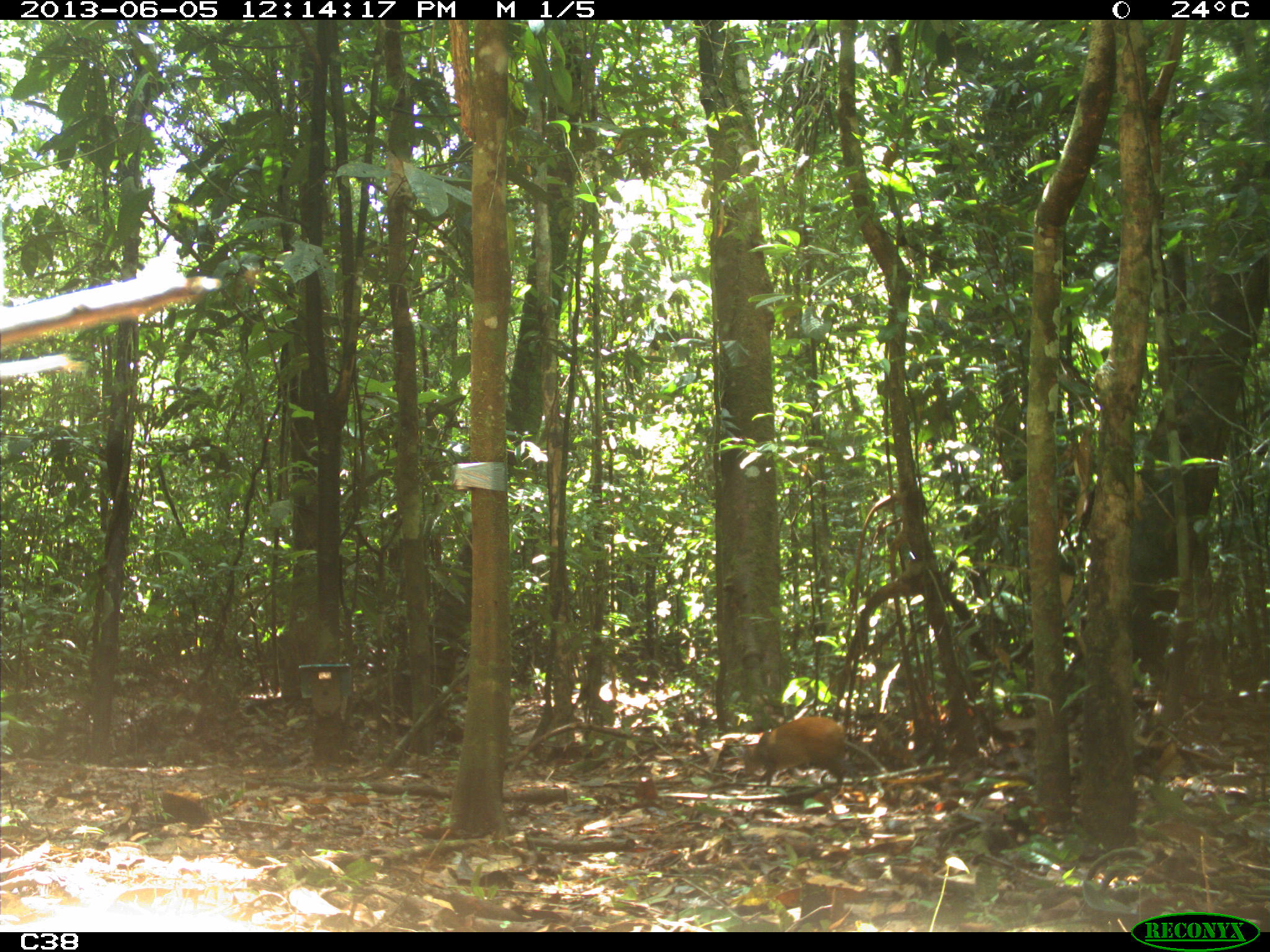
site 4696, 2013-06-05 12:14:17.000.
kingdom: Animalia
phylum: Chordata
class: Mammalia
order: Rodentia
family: Dasyproctidae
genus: Dasyprocta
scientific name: Dasyprocta leporina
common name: red-rumped agouti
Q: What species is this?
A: Dasyprocta leporina (red-rumped agouti).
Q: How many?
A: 1.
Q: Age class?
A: Adult.